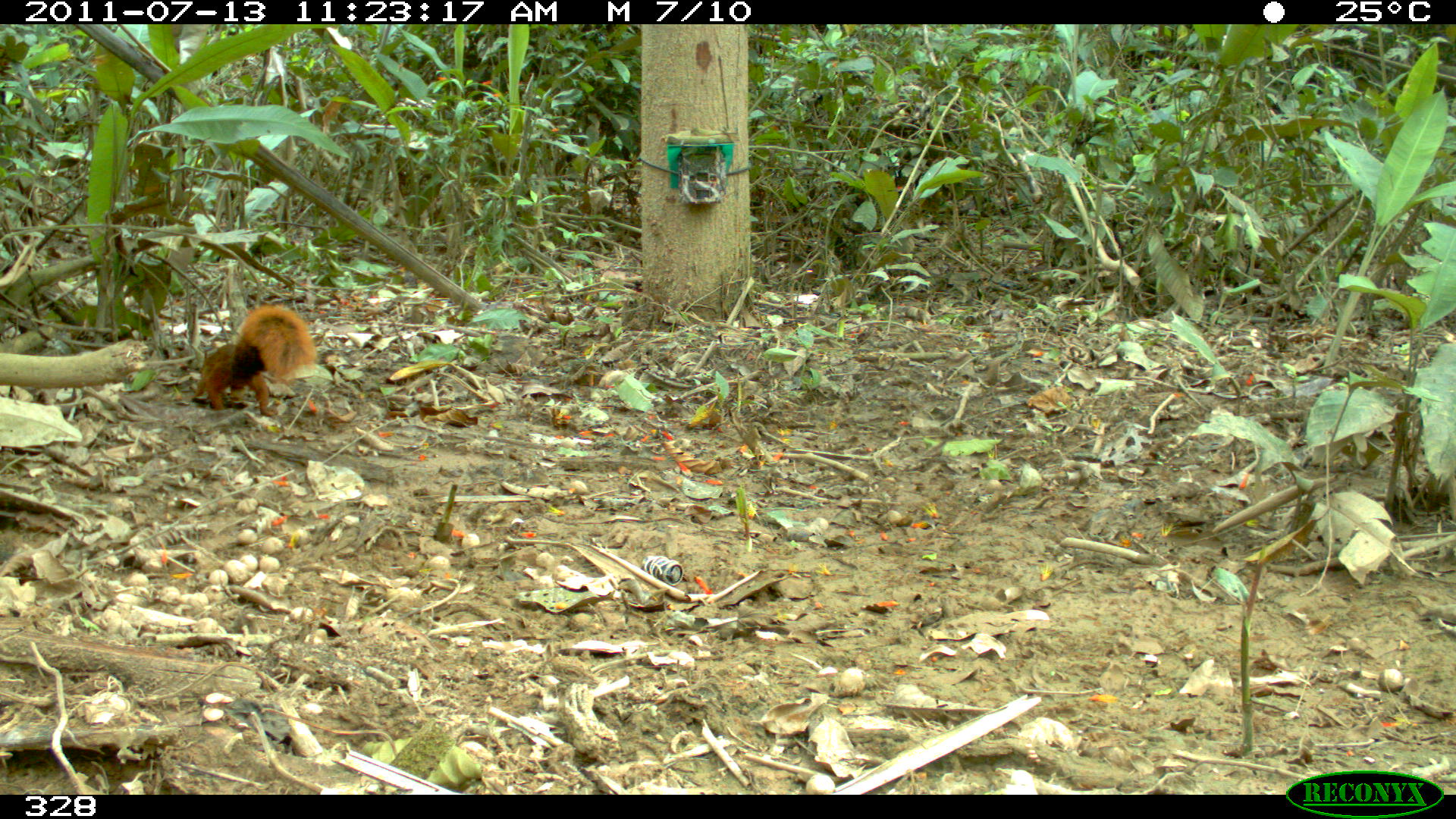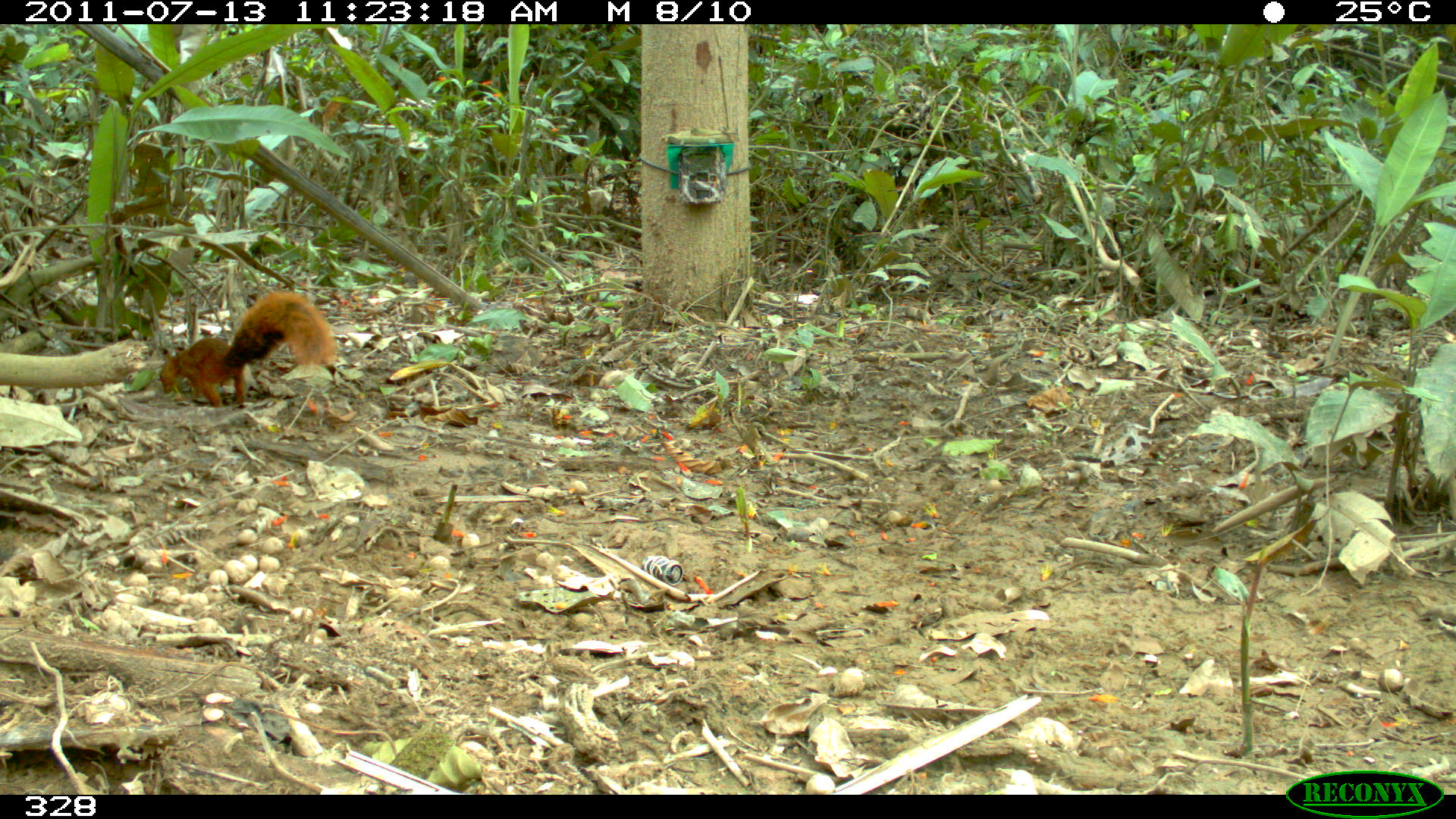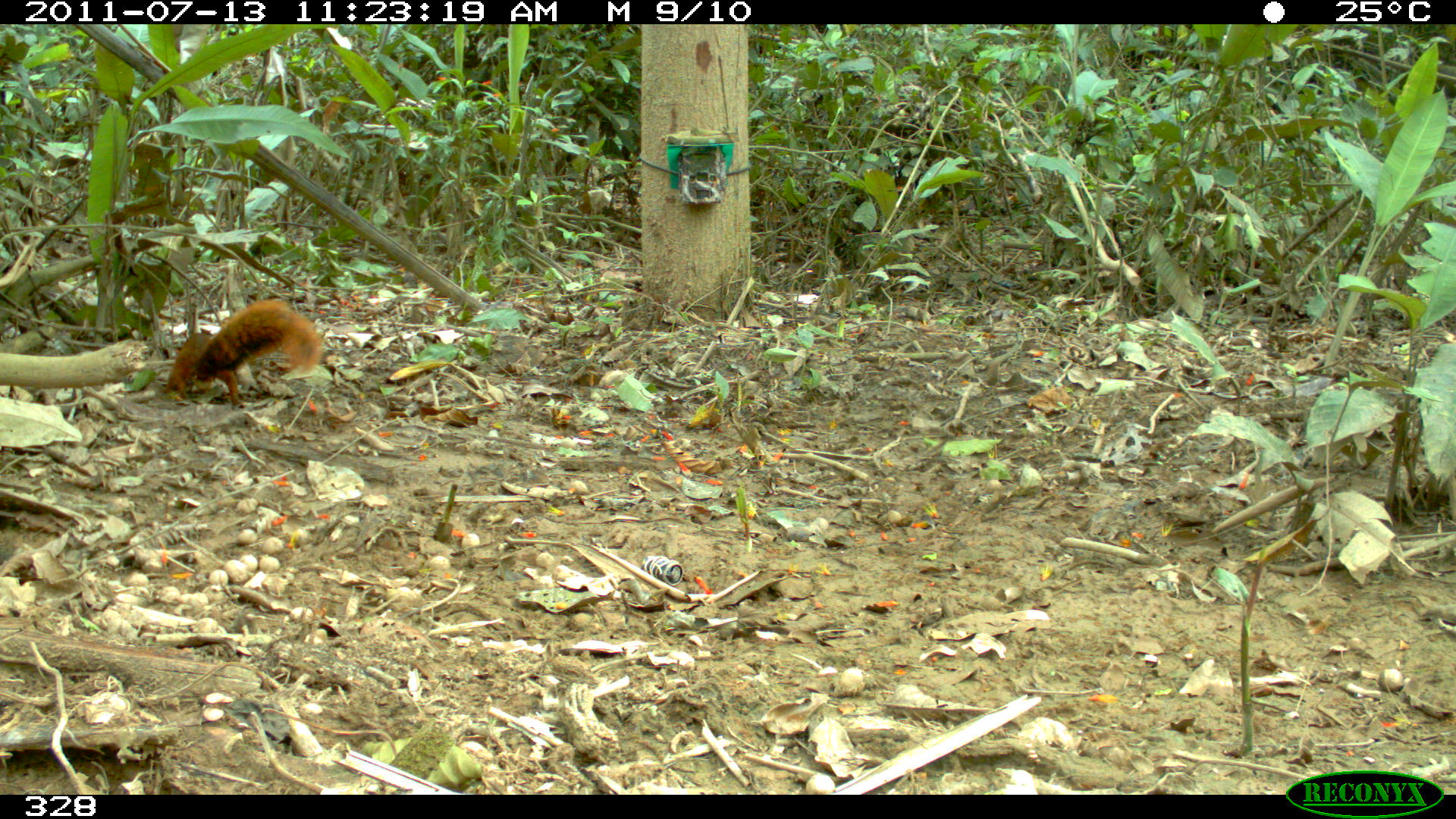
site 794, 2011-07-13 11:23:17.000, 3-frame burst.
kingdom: Animalia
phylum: Chordata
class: Mammalia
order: Rodentia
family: Sciuridae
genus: Sciurus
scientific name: Sciurus spadiceus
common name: southern amazon red squirrel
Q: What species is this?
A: Sciurus spadiceus (southern amazon red squirrel).